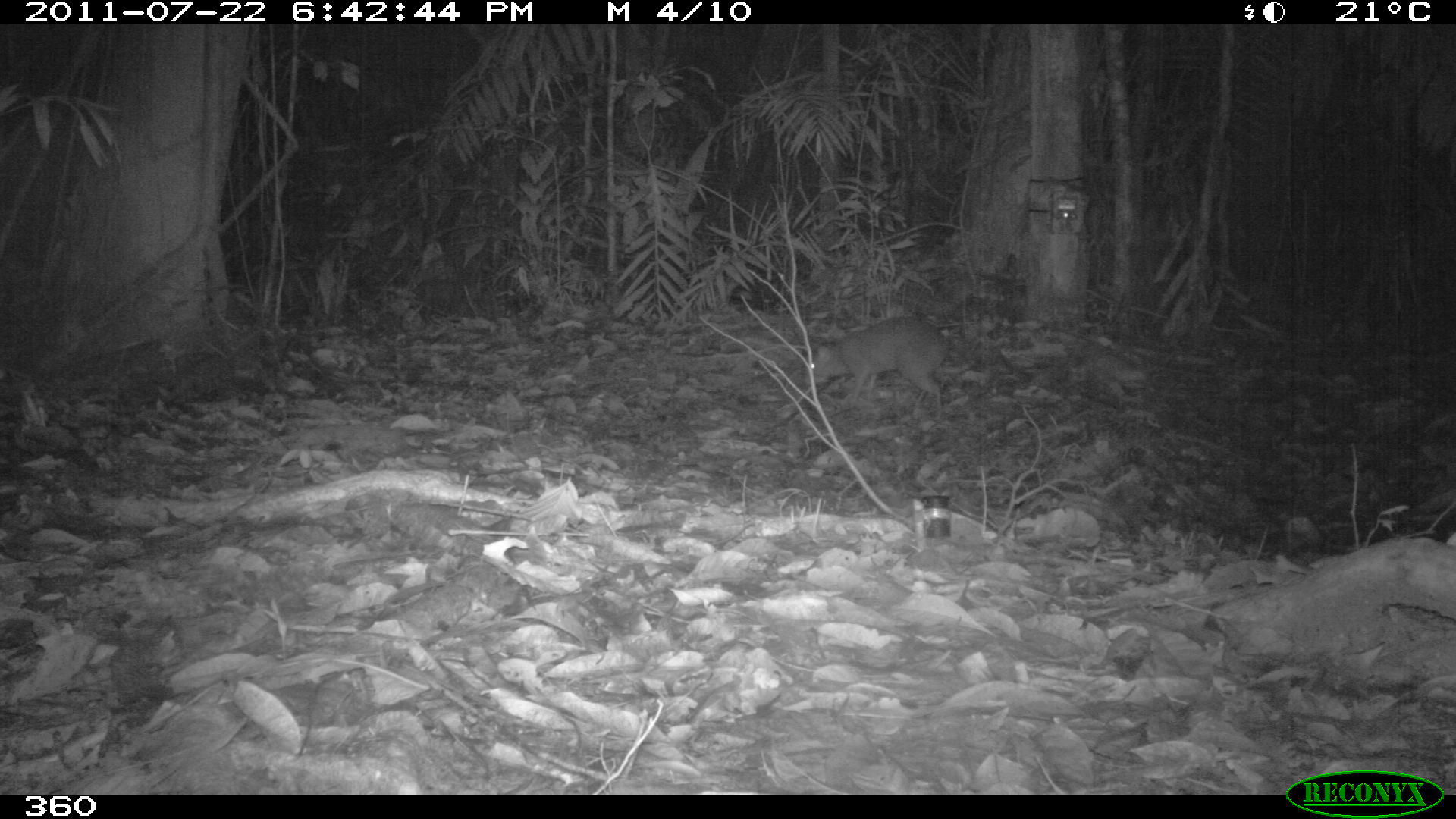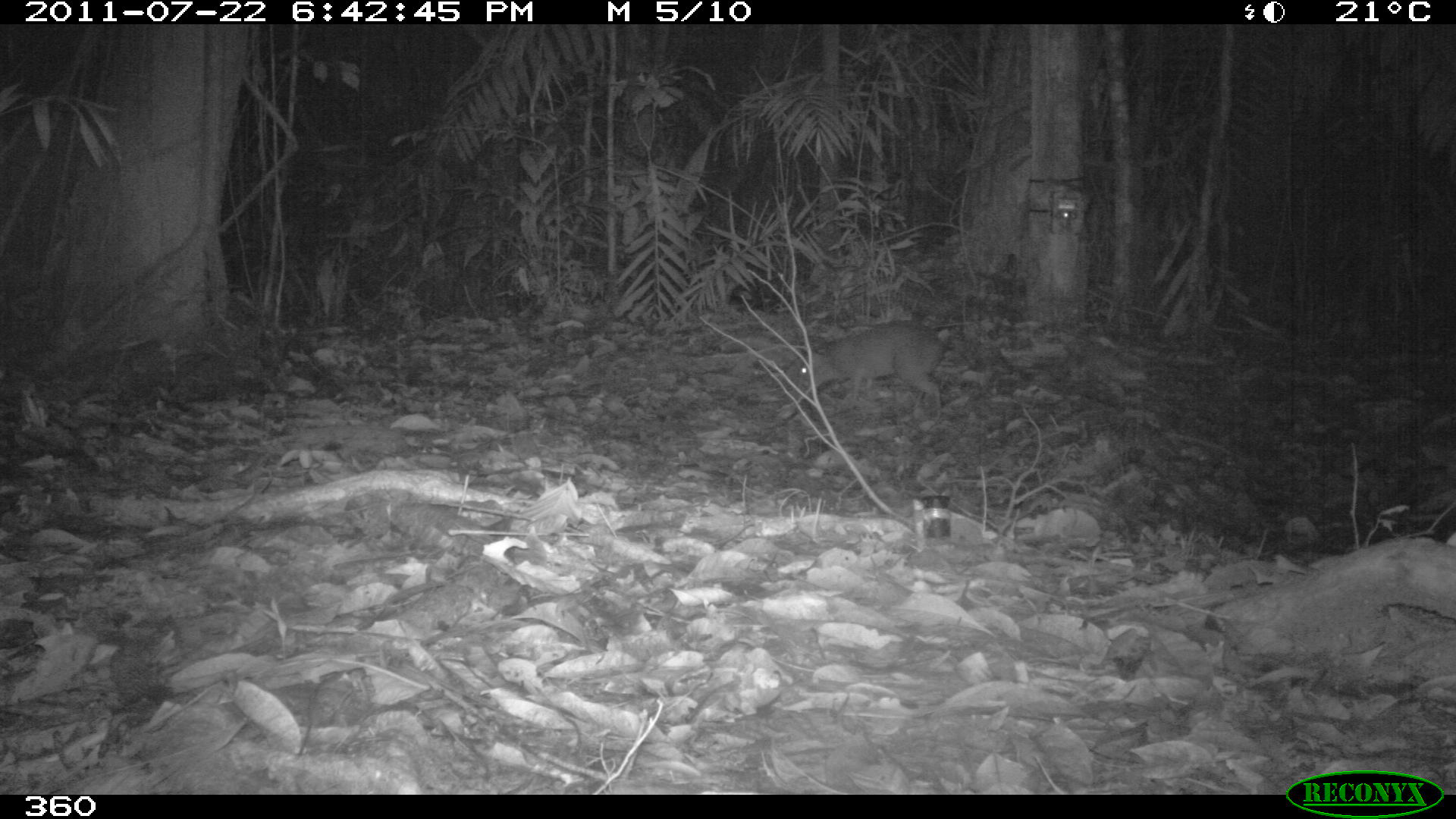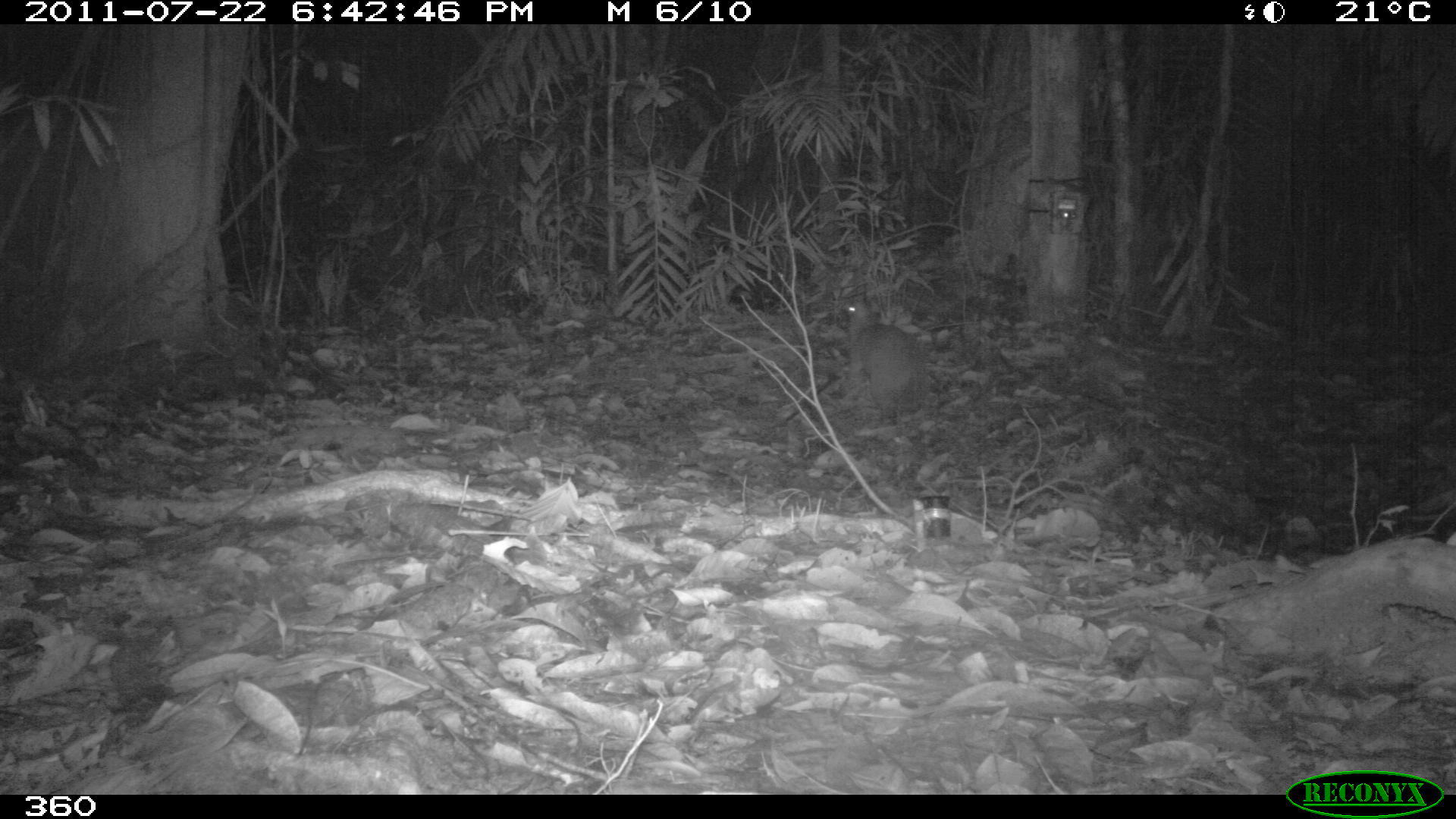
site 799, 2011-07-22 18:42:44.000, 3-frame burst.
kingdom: Animalia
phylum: Chordata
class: Mammalia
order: Rodentia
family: Dasyproctidae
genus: Dasyprocta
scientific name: Dasyprocta punctata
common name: central american agouti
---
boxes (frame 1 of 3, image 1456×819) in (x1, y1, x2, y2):
dasyprocta punctata: (804, 314, 950, 421)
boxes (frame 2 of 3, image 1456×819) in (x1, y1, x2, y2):
dasyprocta punctata: (796, 319, 953, 422)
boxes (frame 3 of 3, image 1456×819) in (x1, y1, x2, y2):
dasyprocta punctata: (841, 299, 931, 426)